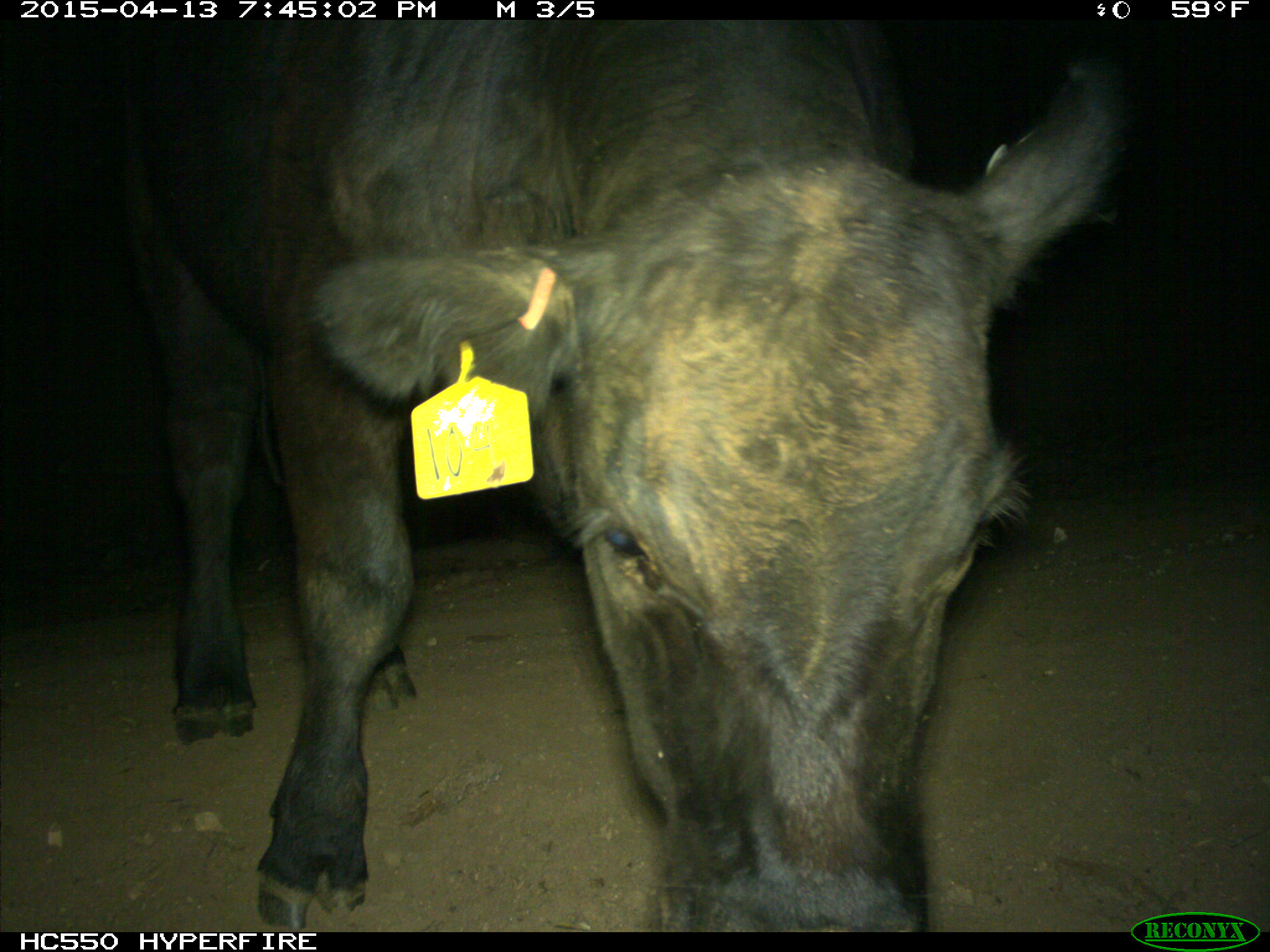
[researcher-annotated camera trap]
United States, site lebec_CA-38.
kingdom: Animalia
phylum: Chordata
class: Mammalia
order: Artiodactyla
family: Bovidae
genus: Bos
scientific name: Bos taurus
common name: domestic cow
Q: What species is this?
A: Bos taurus (domestic cow).